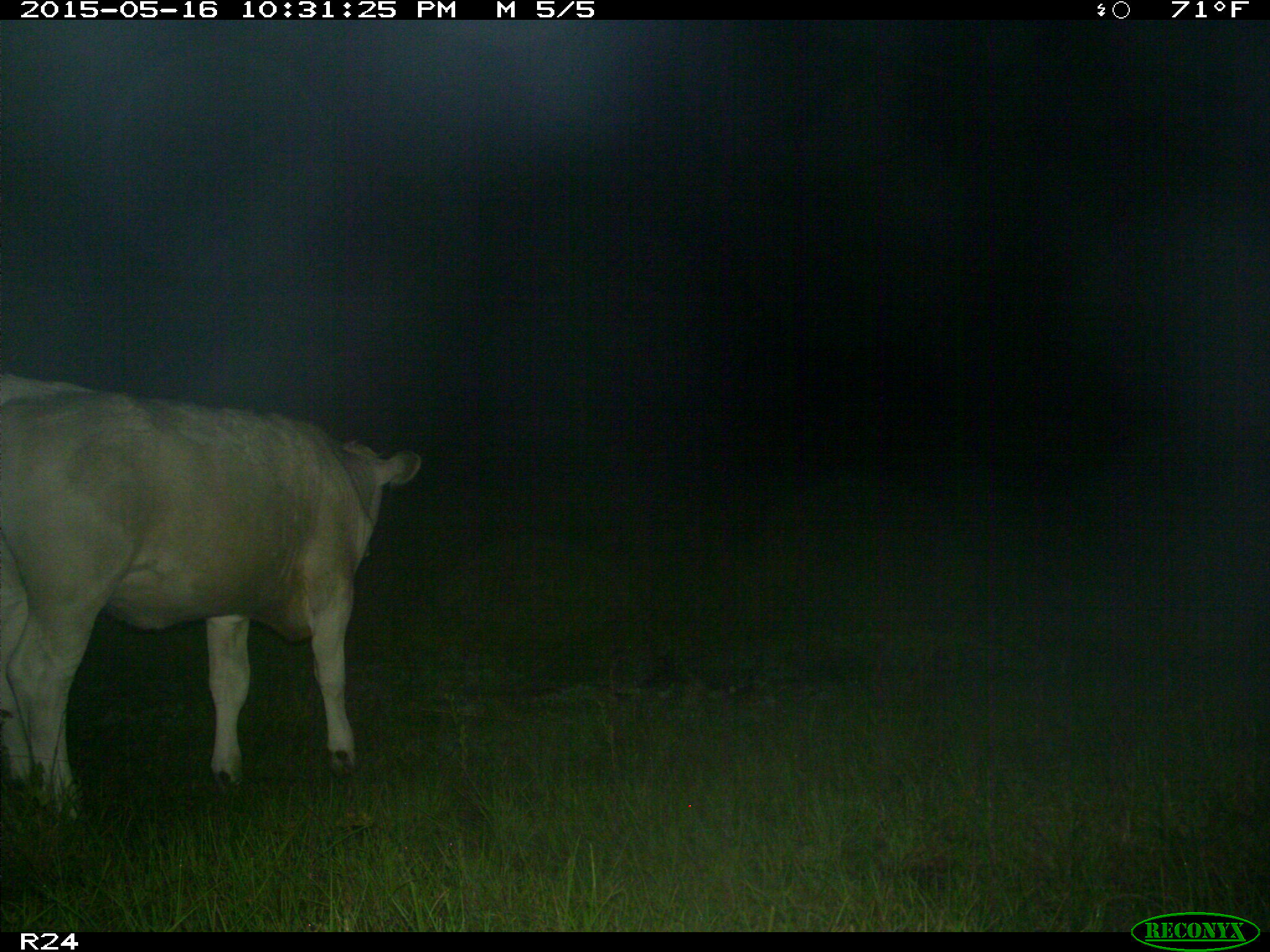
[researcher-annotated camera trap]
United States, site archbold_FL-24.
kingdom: Animalia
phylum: Chordata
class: Mammalia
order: Artiodactyla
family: Bovidae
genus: Bos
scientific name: Bos taurus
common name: domestic cow